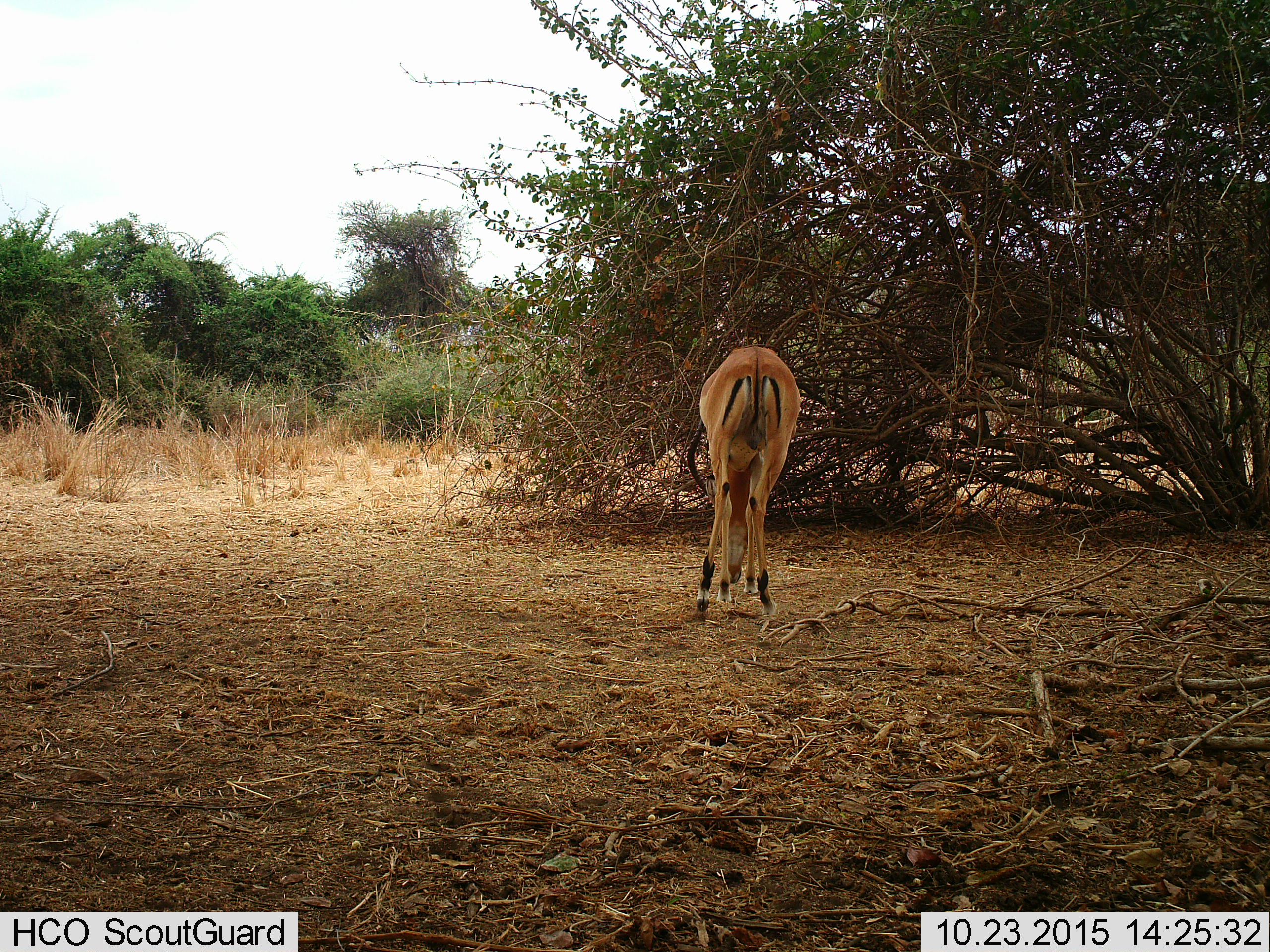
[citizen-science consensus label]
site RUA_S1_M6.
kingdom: Animalia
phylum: Chordata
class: Mammalia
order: Artiodactyla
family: Bovidae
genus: Aepyceros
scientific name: Aepyceros melampus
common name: impala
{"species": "impala (Aepyceros melampus)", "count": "1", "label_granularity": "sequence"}